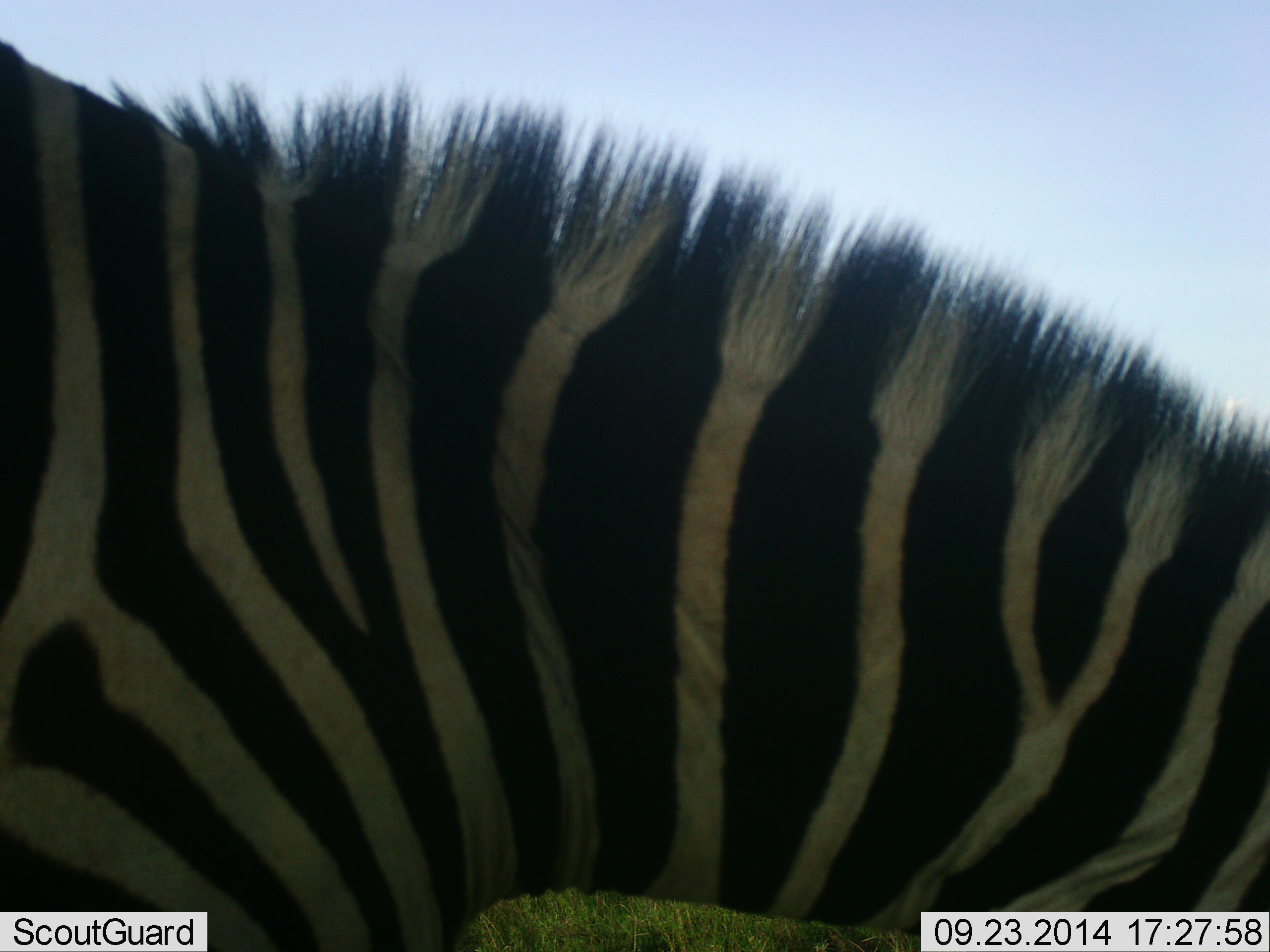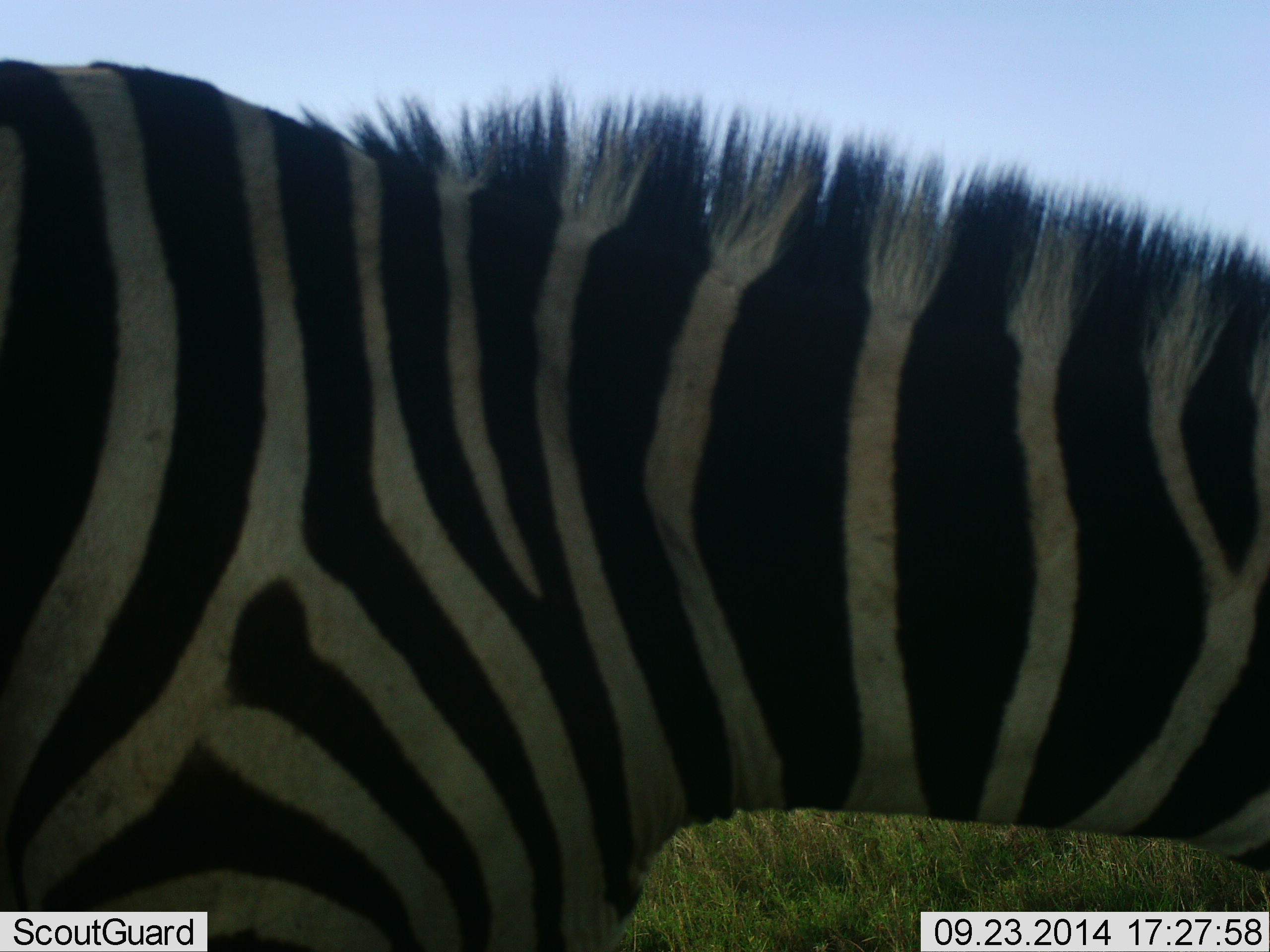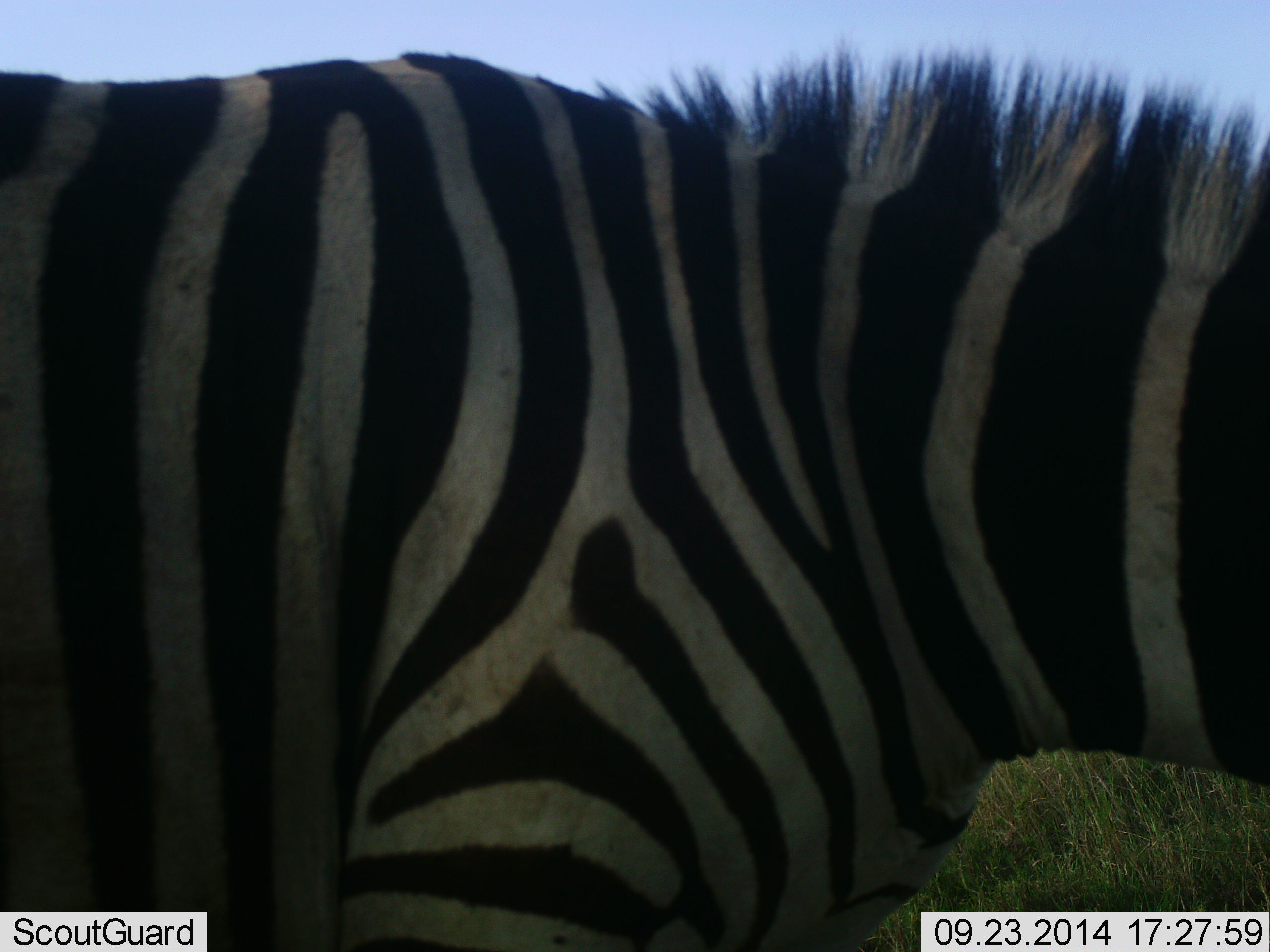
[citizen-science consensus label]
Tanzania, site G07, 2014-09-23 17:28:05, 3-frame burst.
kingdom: Animalia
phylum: Chordata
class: Mammalia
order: Perissodactyla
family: Equidae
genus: Equus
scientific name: Equus quagga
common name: plains zebra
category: zebra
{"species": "zebra (plains zebra) (Equus quagga)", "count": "1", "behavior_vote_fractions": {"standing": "70%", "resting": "0%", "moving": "10%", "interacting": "0%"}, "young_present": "0%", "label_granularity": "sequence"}